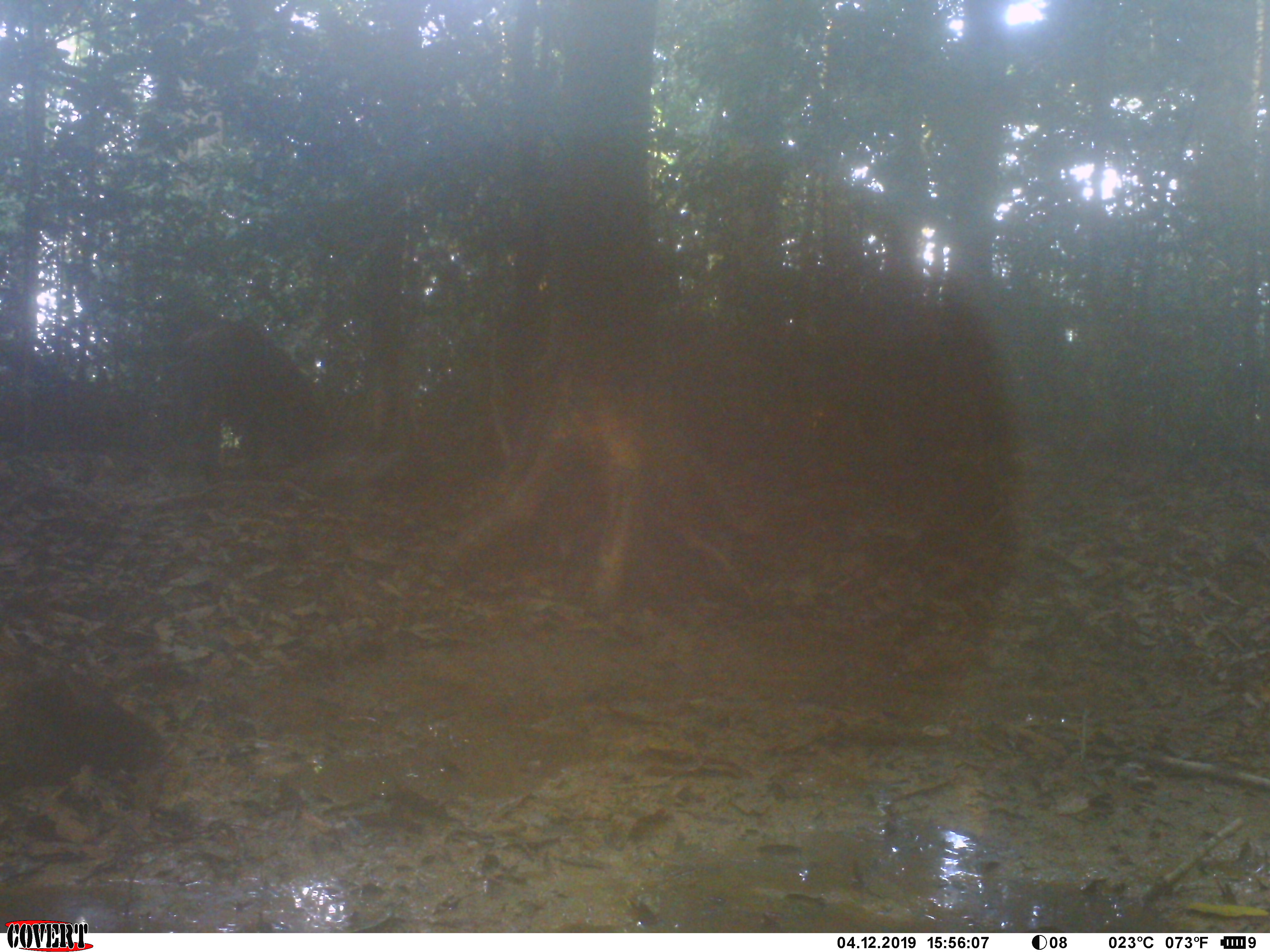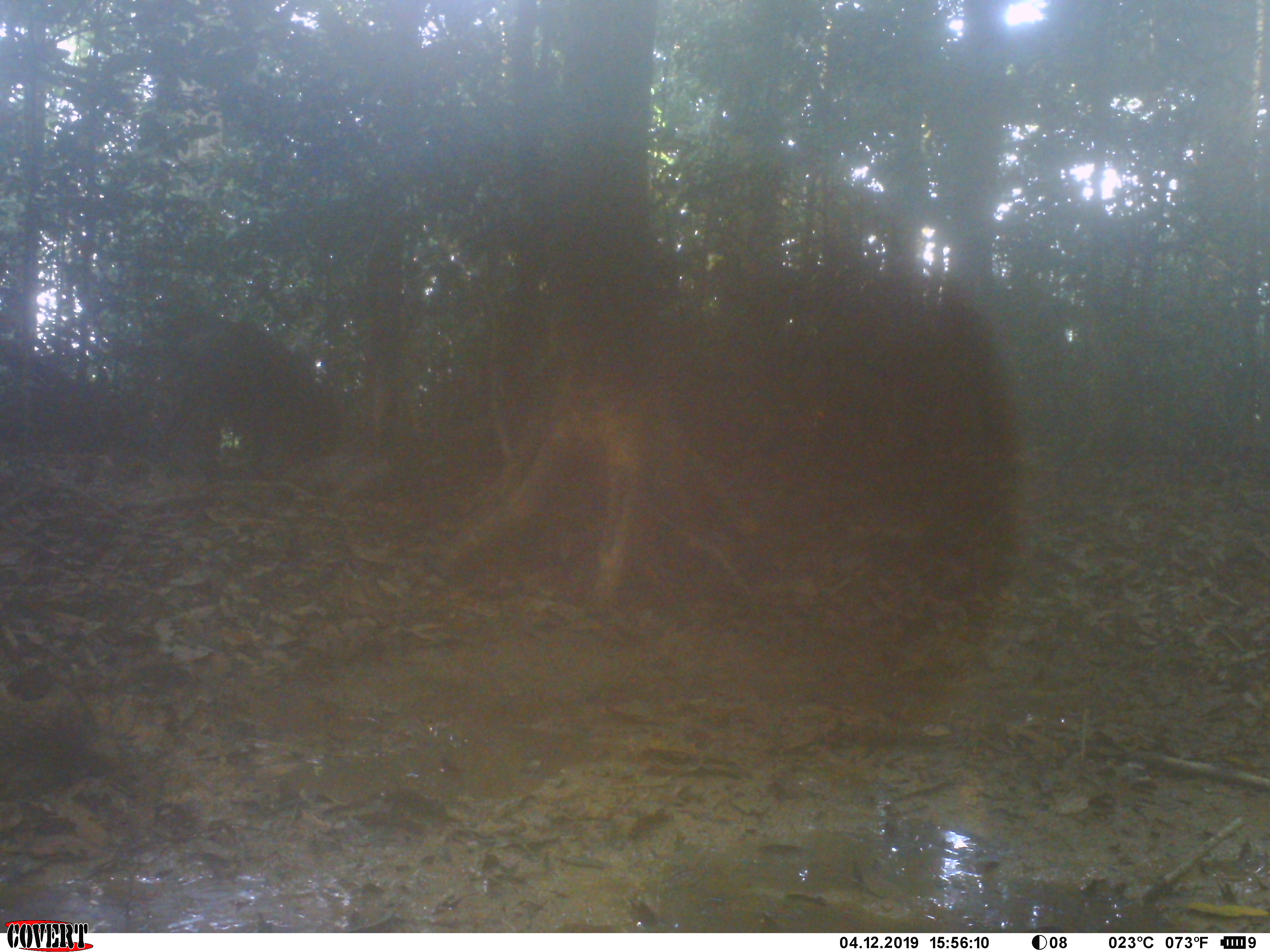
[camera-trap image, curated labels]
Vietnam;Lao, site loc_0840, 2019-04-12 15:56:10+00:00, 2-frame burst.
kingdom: Animalia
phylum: Chordata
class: Mammalia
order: Artiodactyla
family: Suidae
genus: Sus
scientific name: Sus scrofa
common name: eurasian wild pig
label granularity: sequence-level